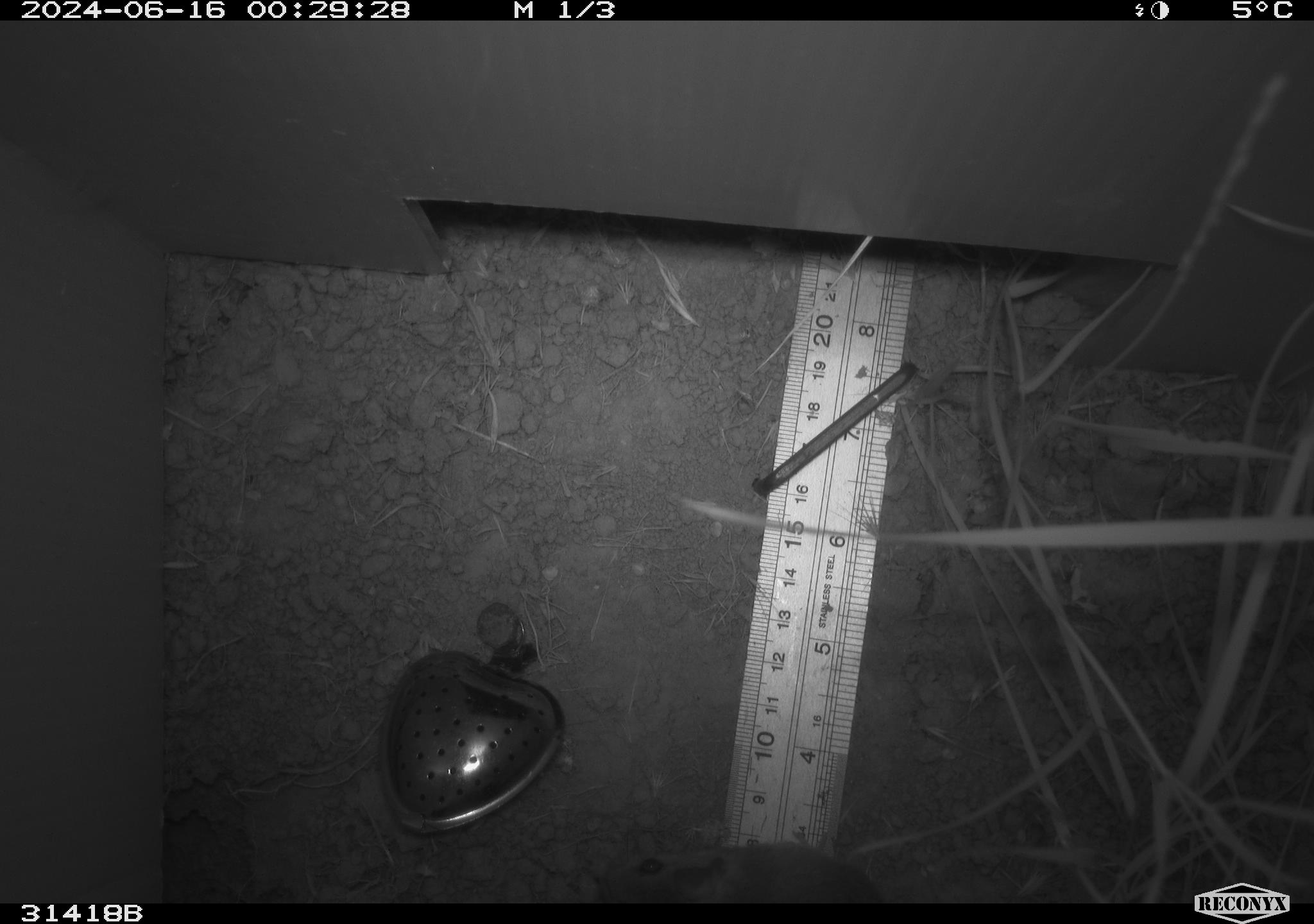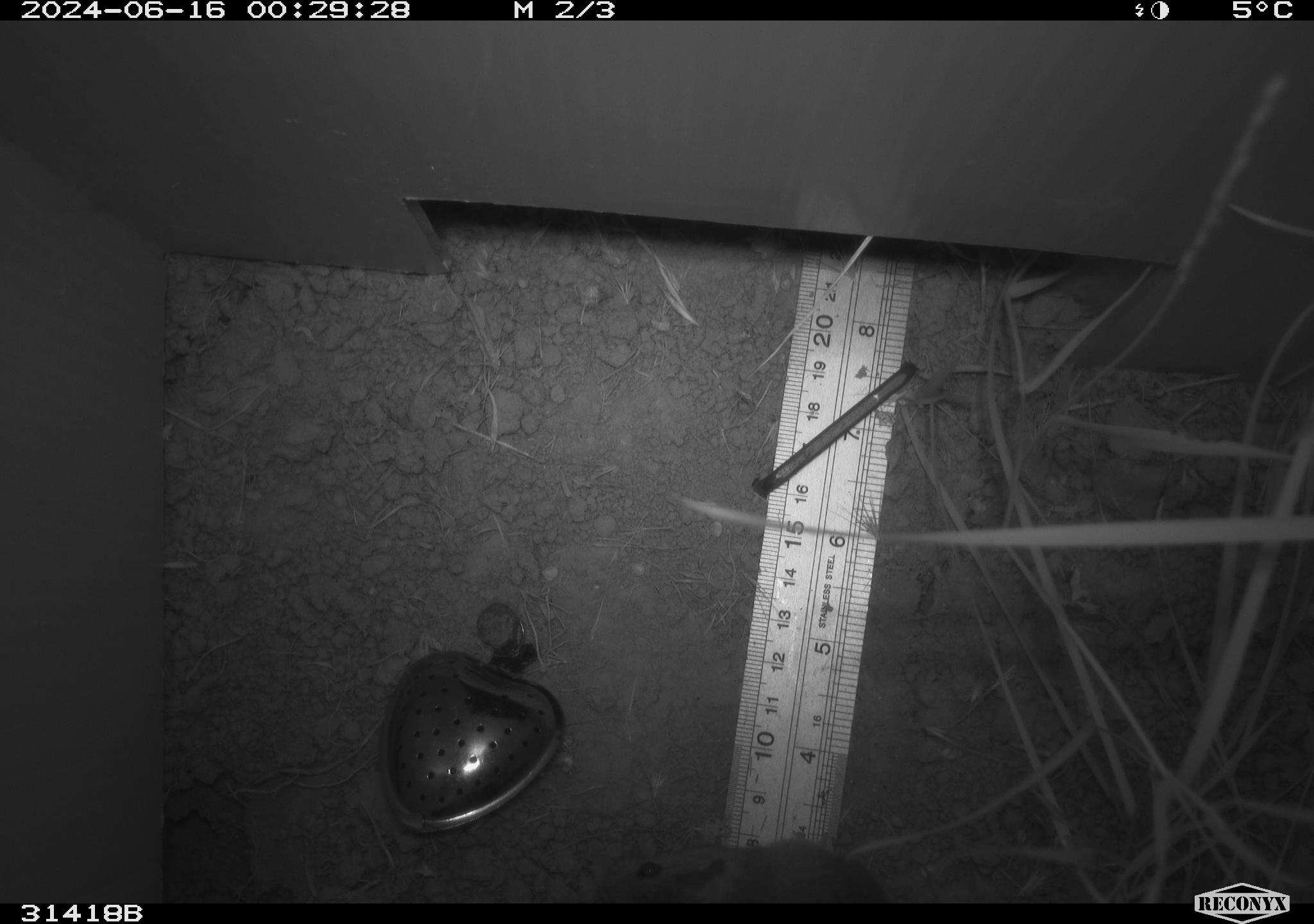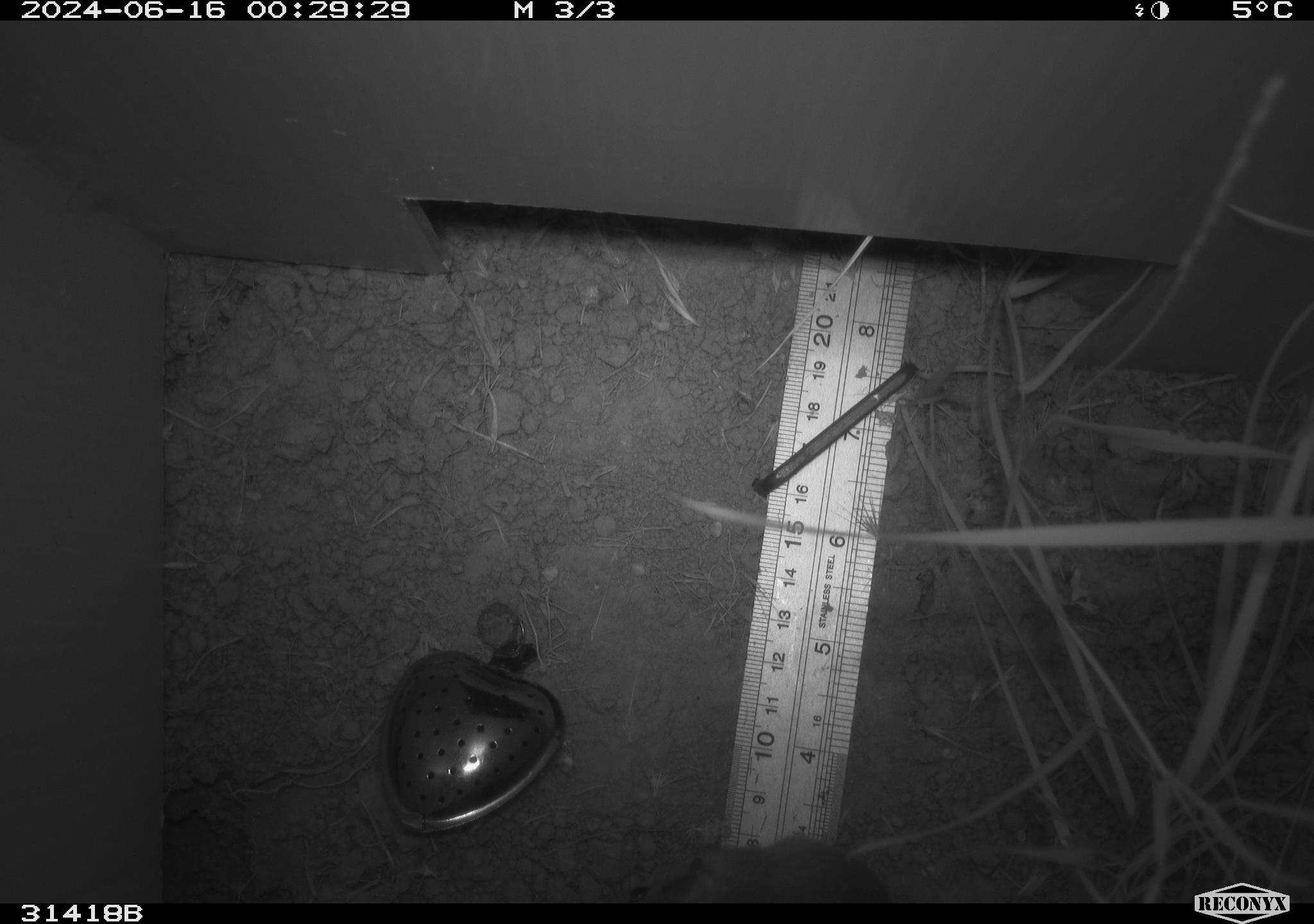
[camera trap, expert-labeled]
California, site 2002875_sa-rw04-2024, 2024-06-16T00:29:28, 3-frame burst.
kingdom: Animalia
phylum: Chordata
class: Mammalia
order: Rodentia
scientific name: Rodentia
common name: rodent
Rodent (Rodentia).